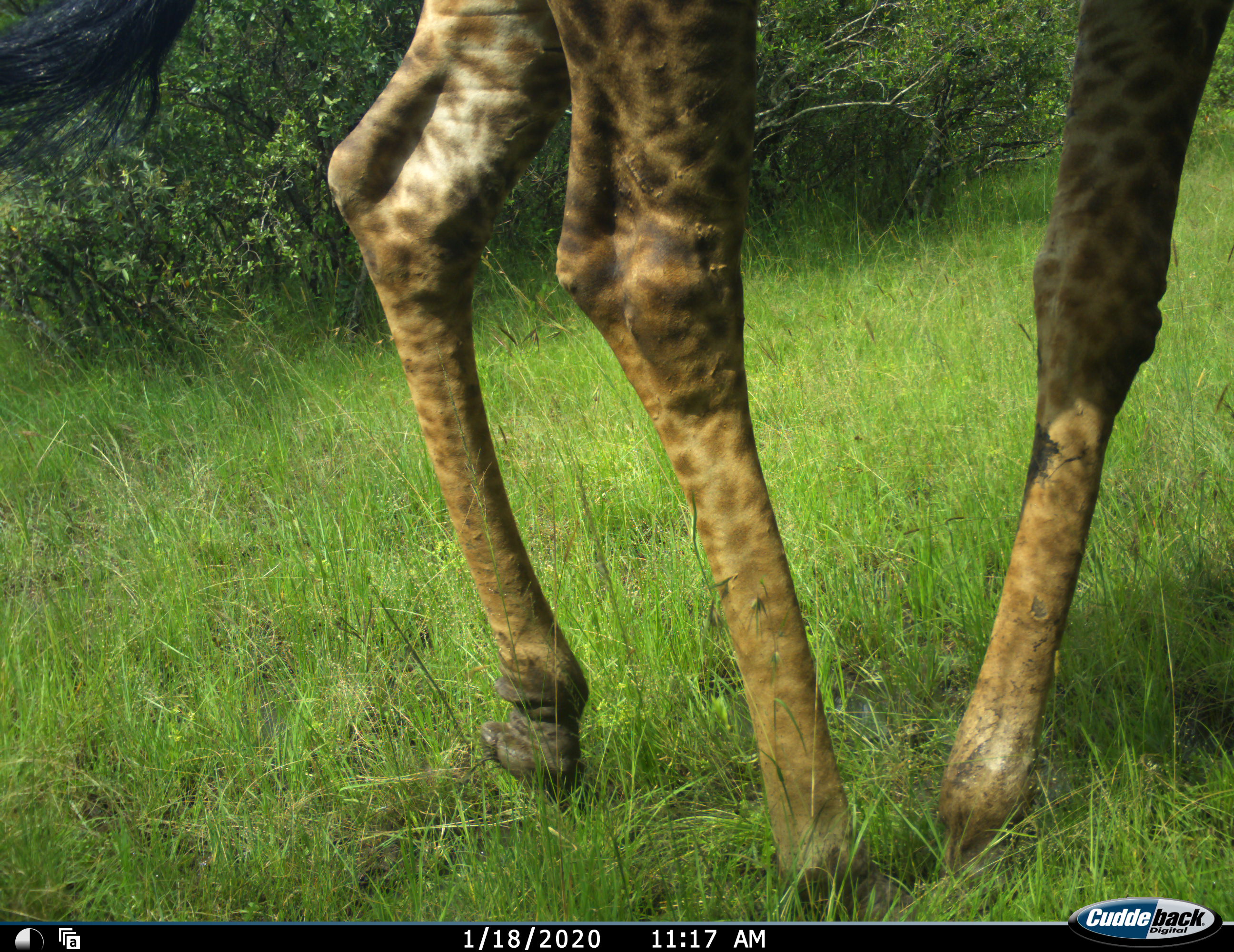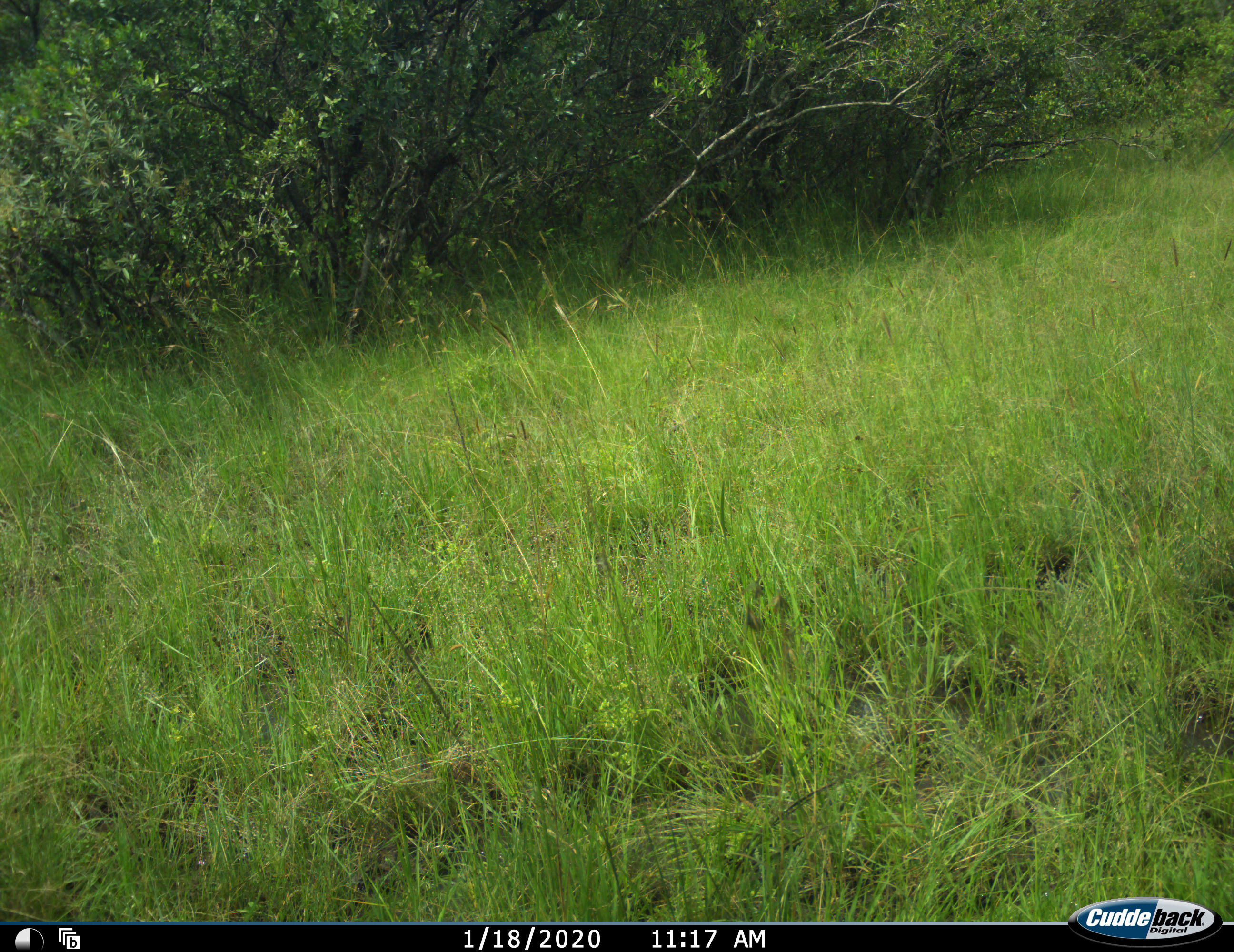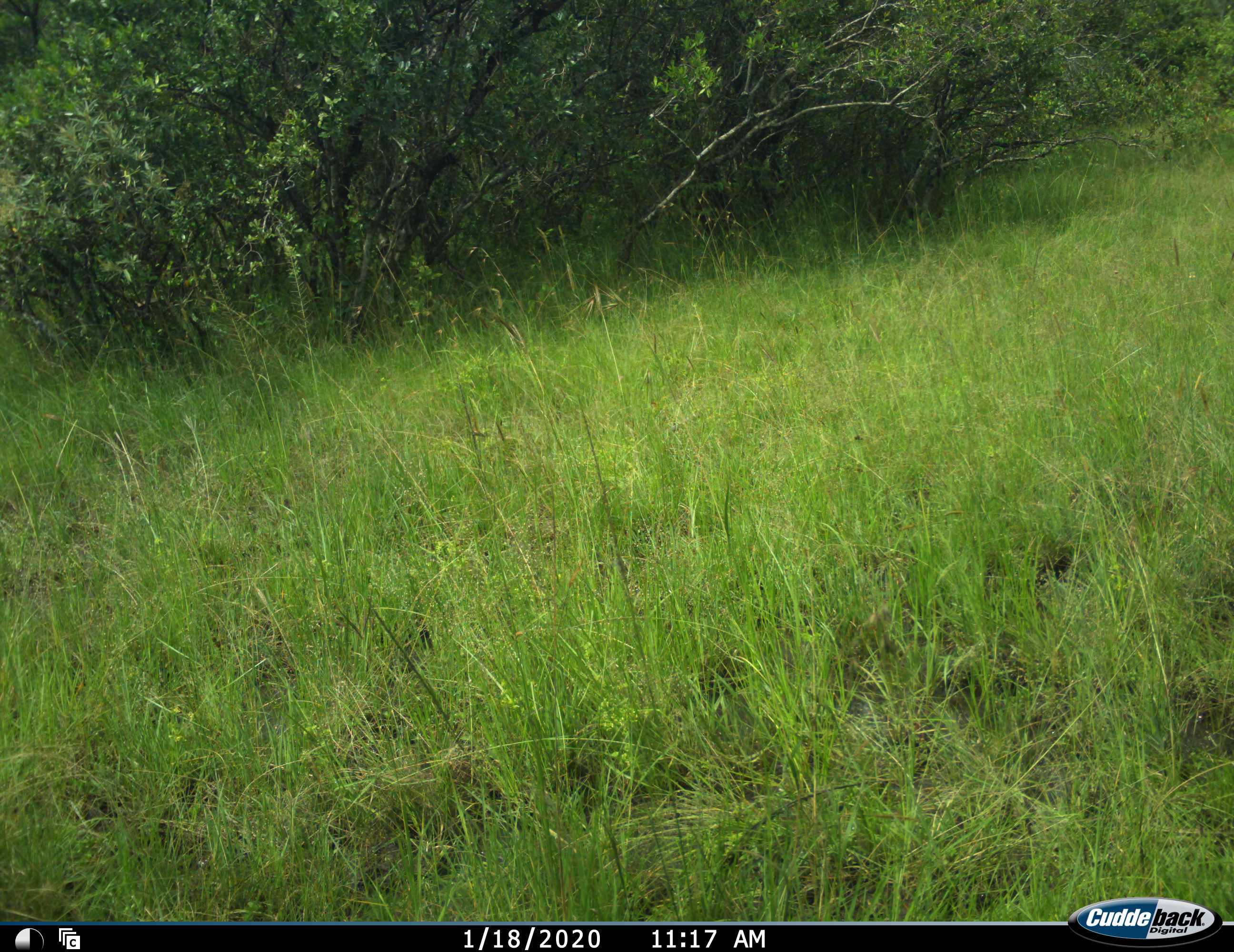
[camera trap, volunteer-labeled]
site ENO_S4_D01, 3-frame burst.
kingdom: Animalia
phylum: Chordata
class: Mammalia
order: Artiodactyla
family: Giraffidae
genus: Giraffa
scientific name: Giraffa camelopardalis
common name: giraffe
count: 1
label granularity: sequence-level